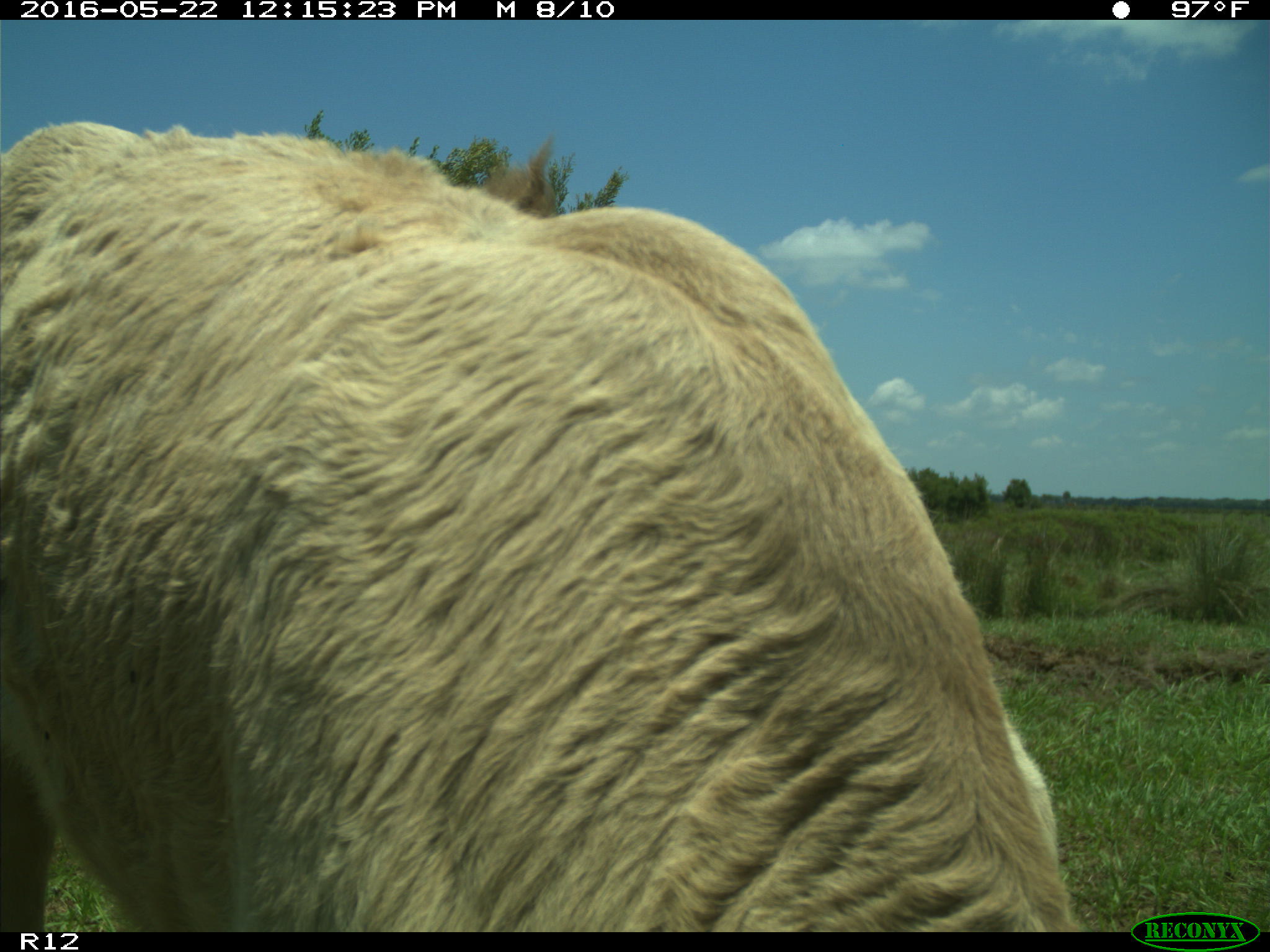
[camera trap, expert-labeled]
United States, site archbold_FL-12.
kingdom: Animalia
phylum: Chordata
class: Mammalia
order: Artiodactyla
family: Bovidae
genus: Bos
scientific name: Bos taurus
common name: domestic cow